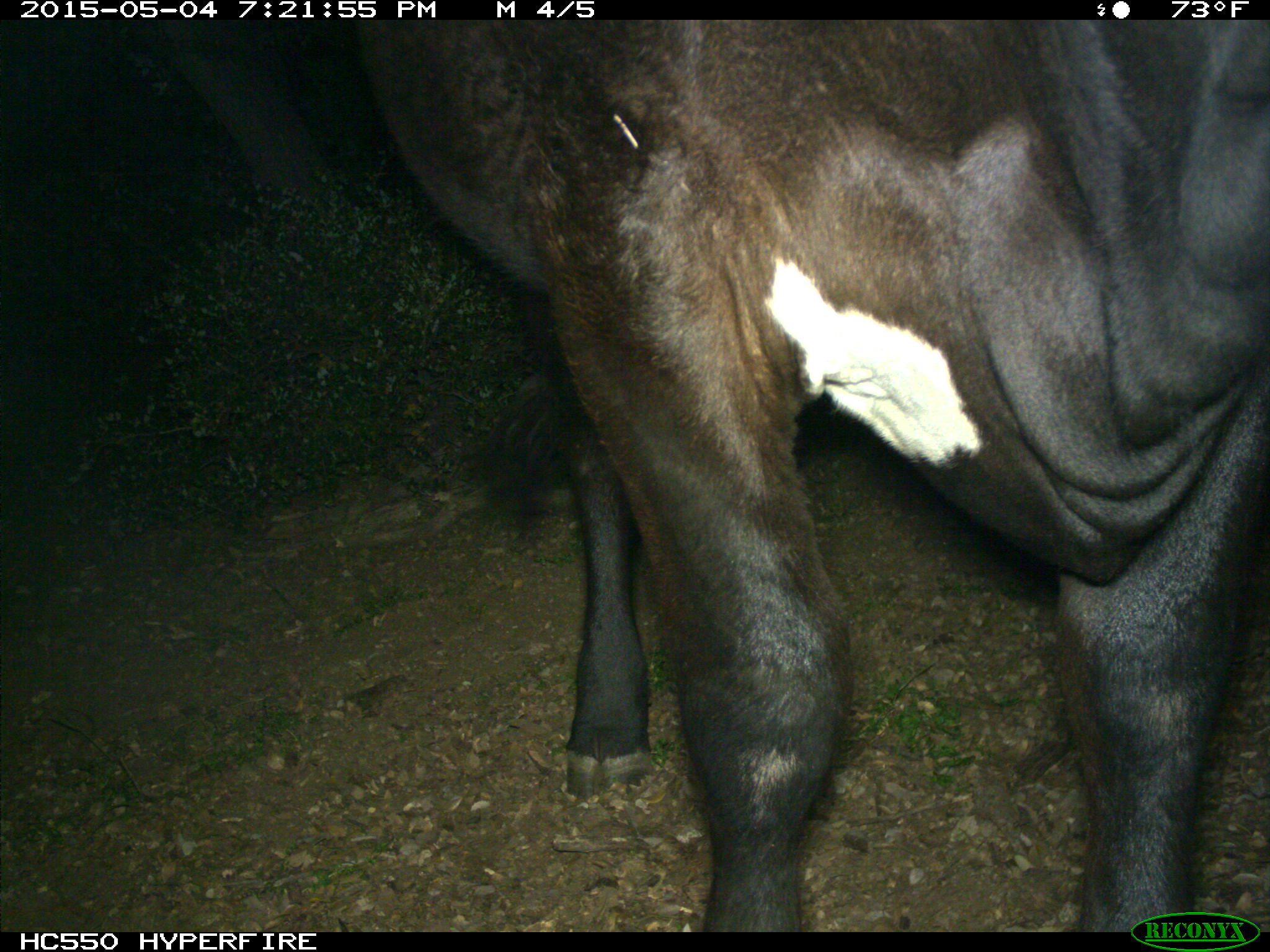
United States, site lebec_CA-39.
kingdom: Animalia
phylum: Chordata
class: Mammalia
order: Artiodactyla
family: Bovidae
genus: Bos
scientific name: Bos taurus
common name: domestic cow